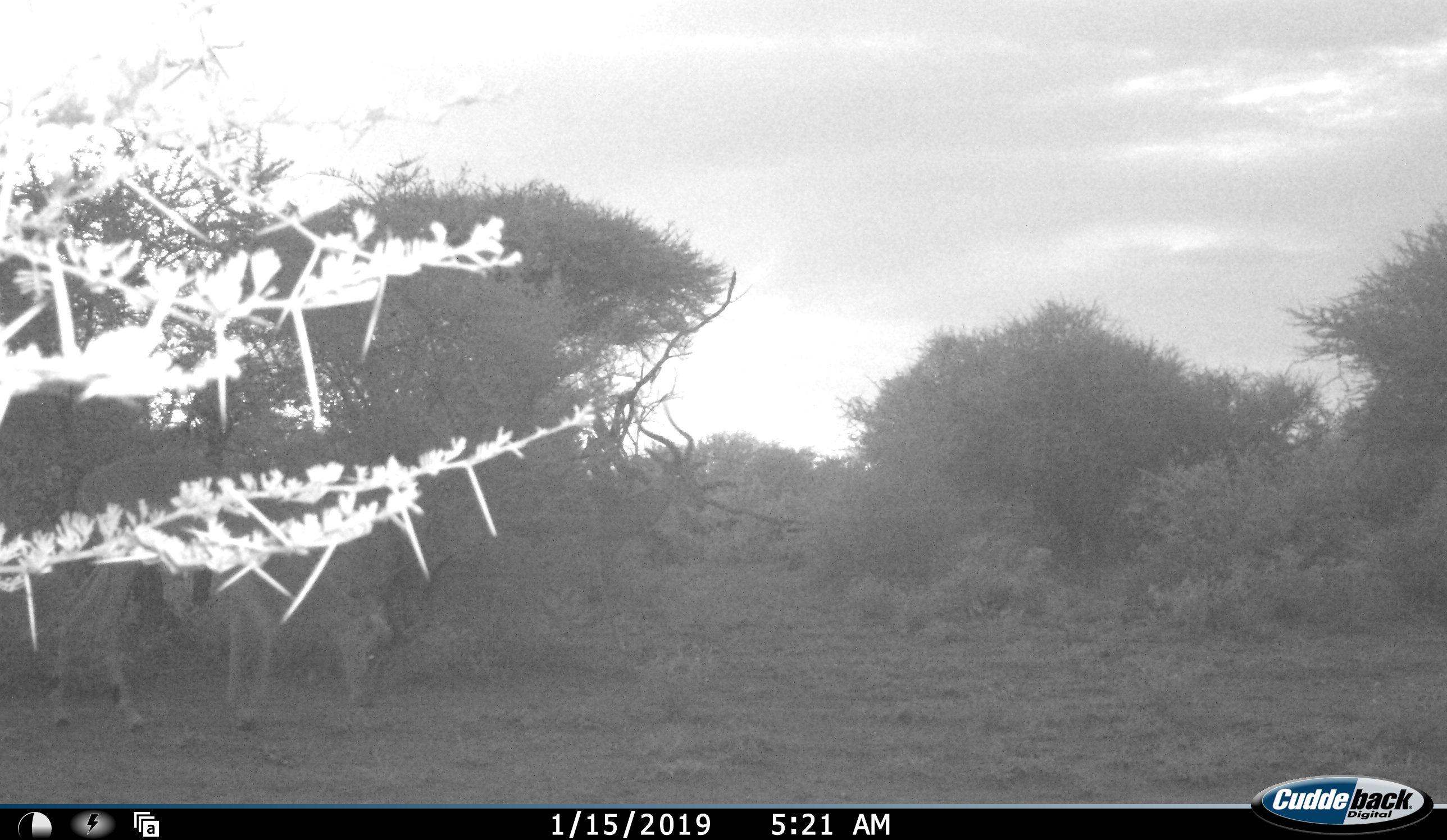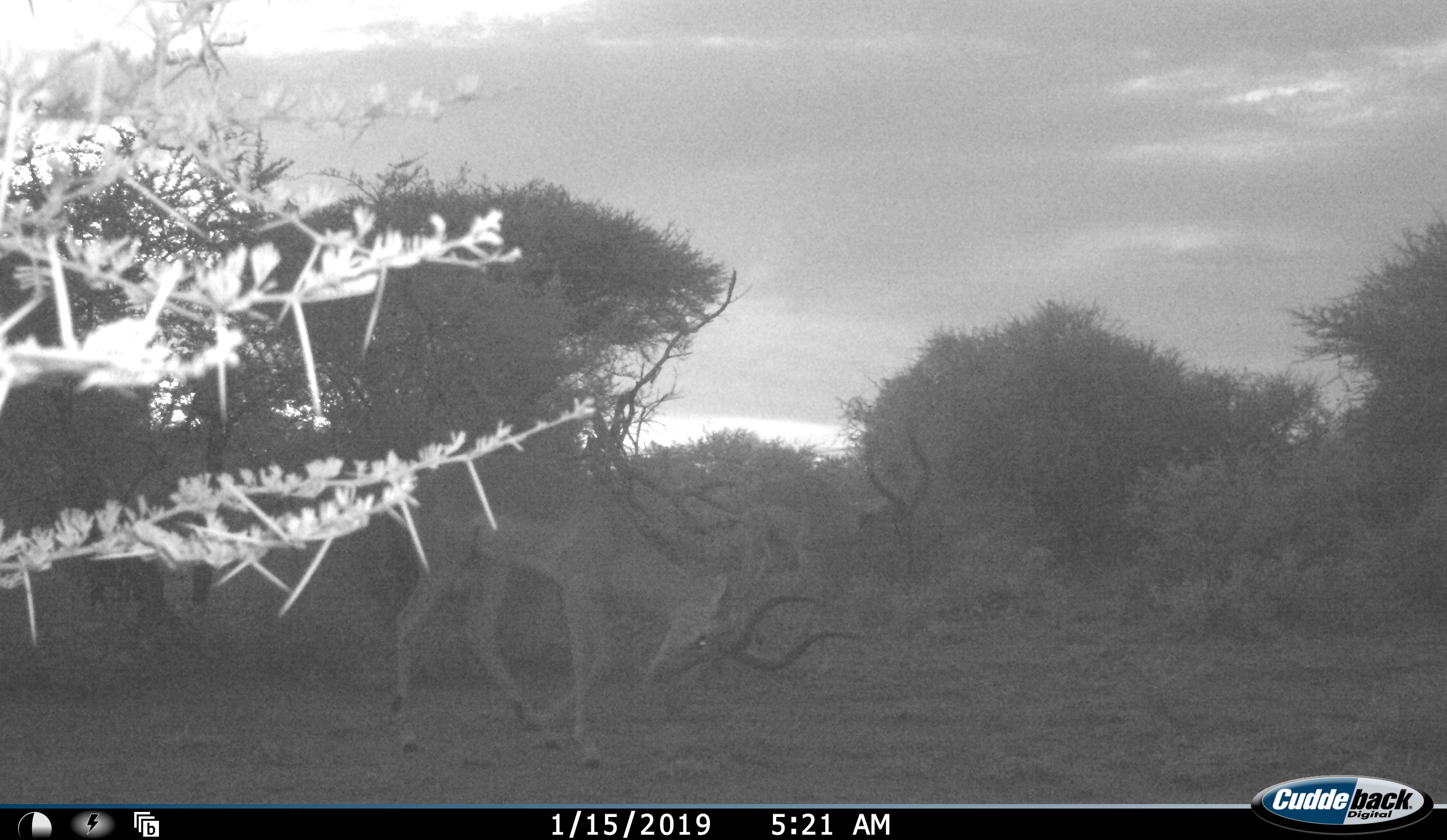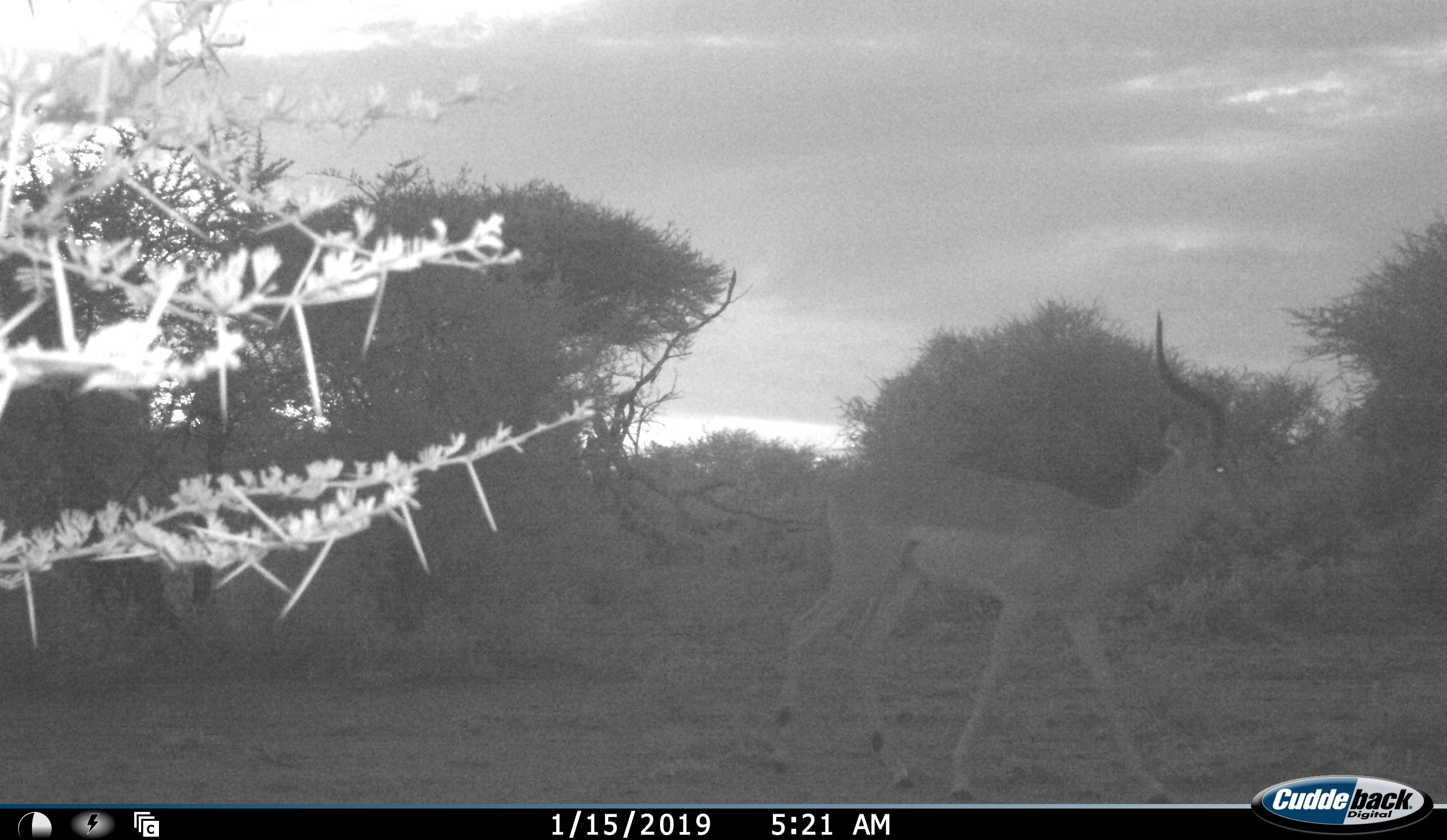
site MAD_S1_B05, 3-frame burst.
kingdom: Animalia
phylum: Chordata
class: Mammalia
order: Artiodactyla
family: Bovidae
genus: Aepyceros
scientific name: Aepyceros melampus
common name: impala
Impala (Aepyceros melampus), count 1. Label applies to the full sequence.